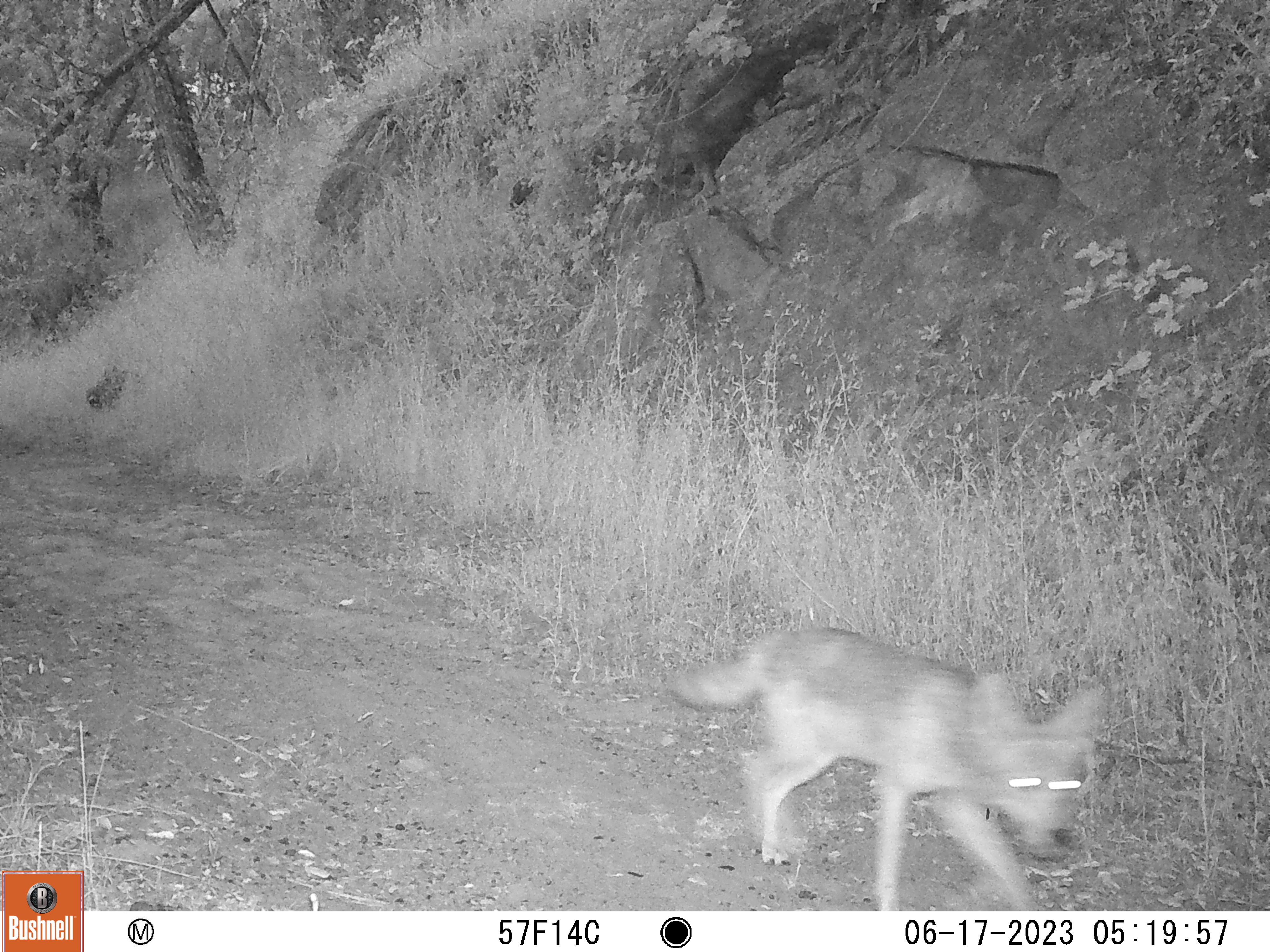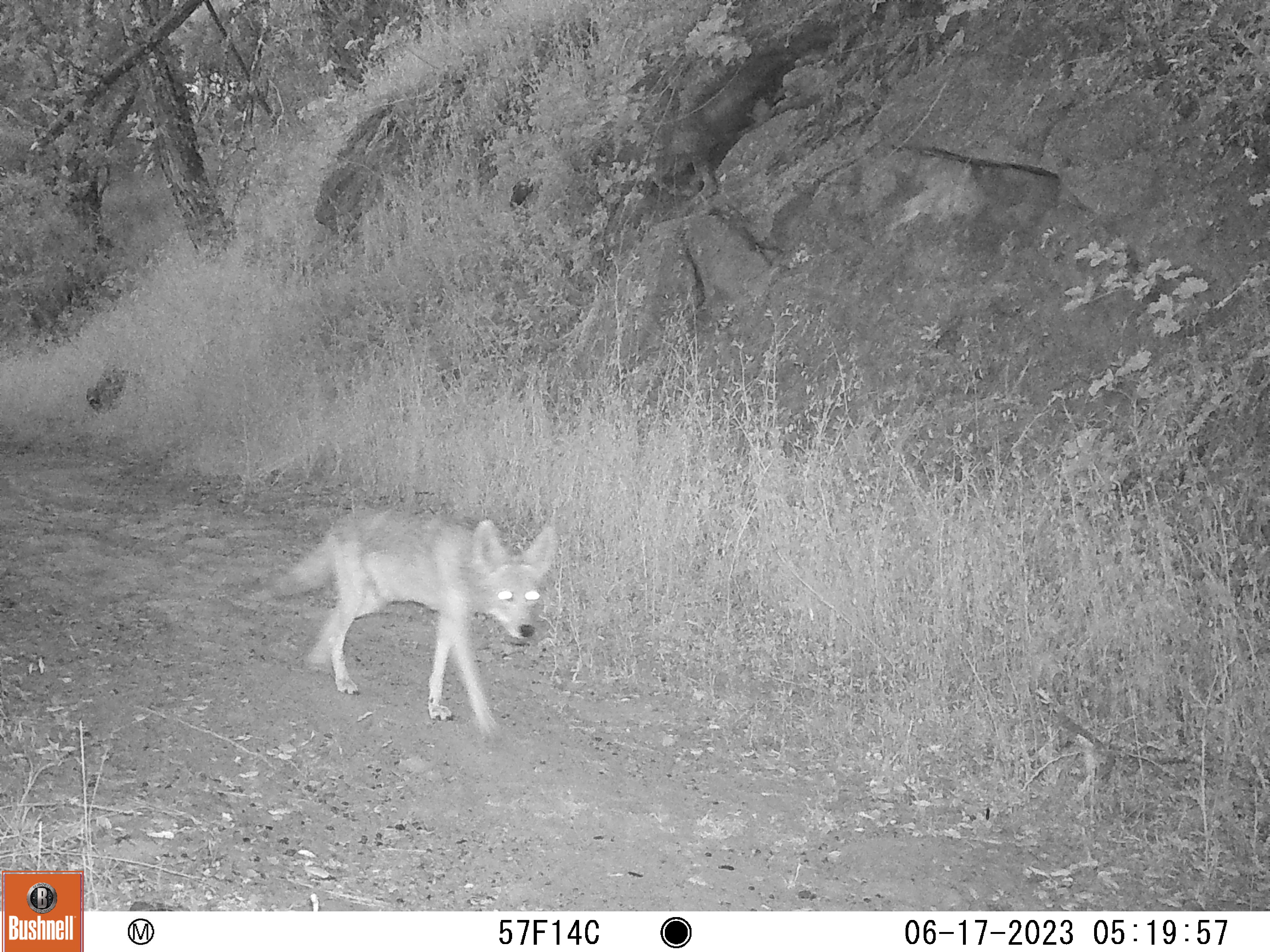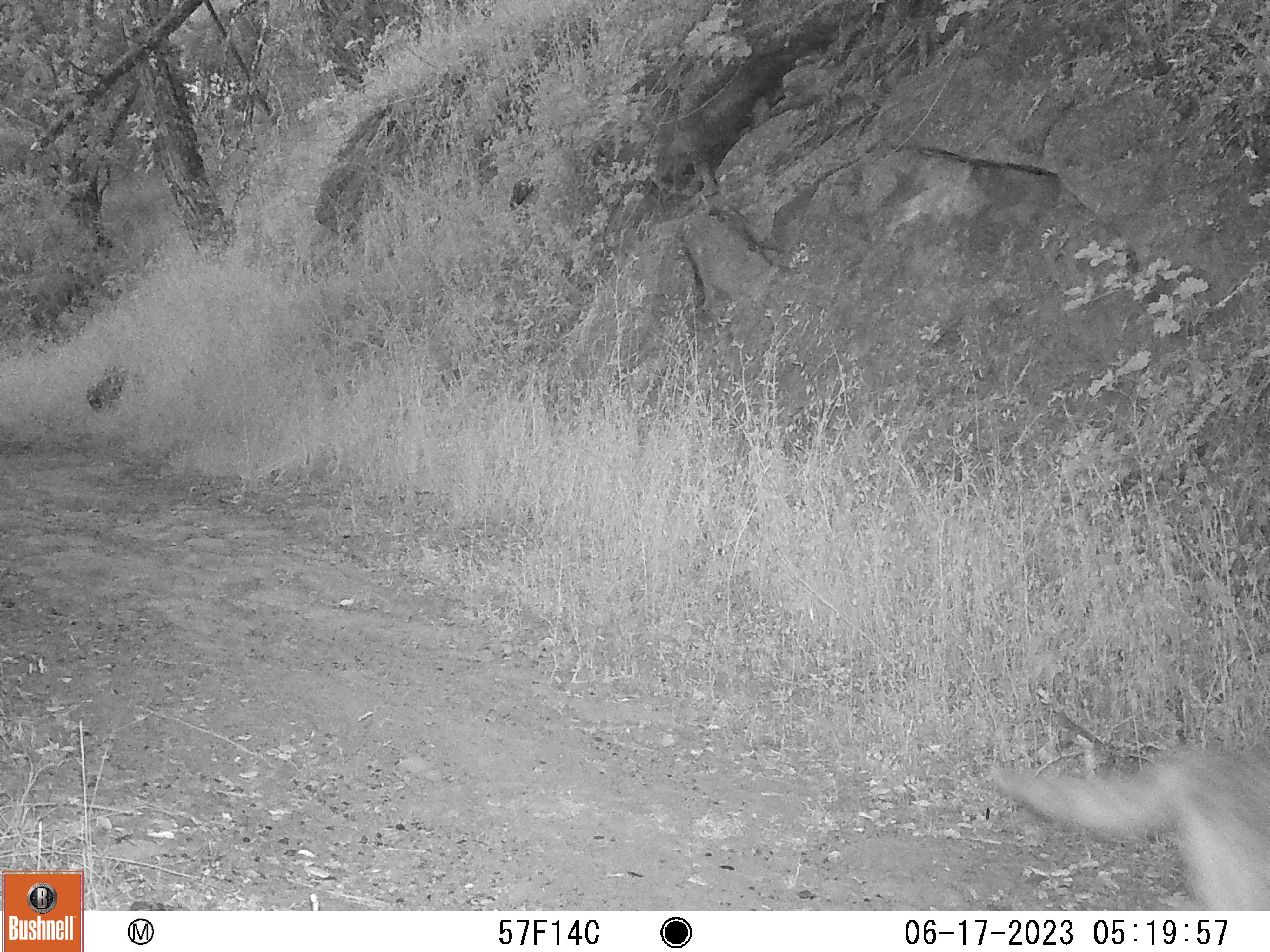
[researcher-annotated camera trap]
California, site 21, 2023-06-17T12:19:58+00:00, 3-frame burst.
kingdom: Animalia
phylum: Chordata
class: Mammalia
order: Carnivora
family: Canidae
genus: Canis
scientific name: Canis latrans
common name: coyote